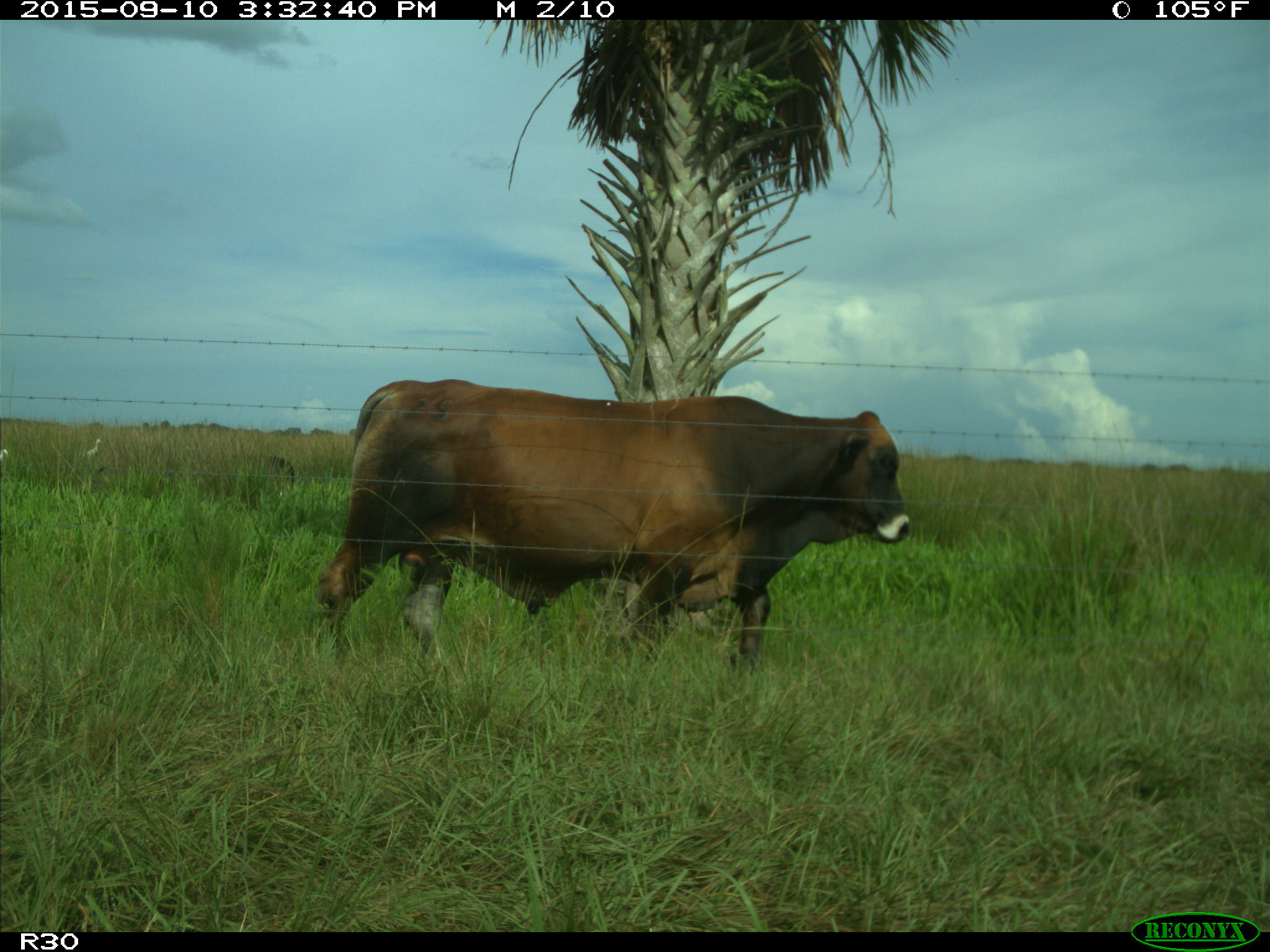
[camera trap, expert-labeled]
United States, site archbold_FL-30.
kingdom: Animalia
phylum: Chordata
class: Mammalia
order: Artiodactyla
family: Bovidae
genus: Bos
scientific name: Bos taurus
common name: domestic cow